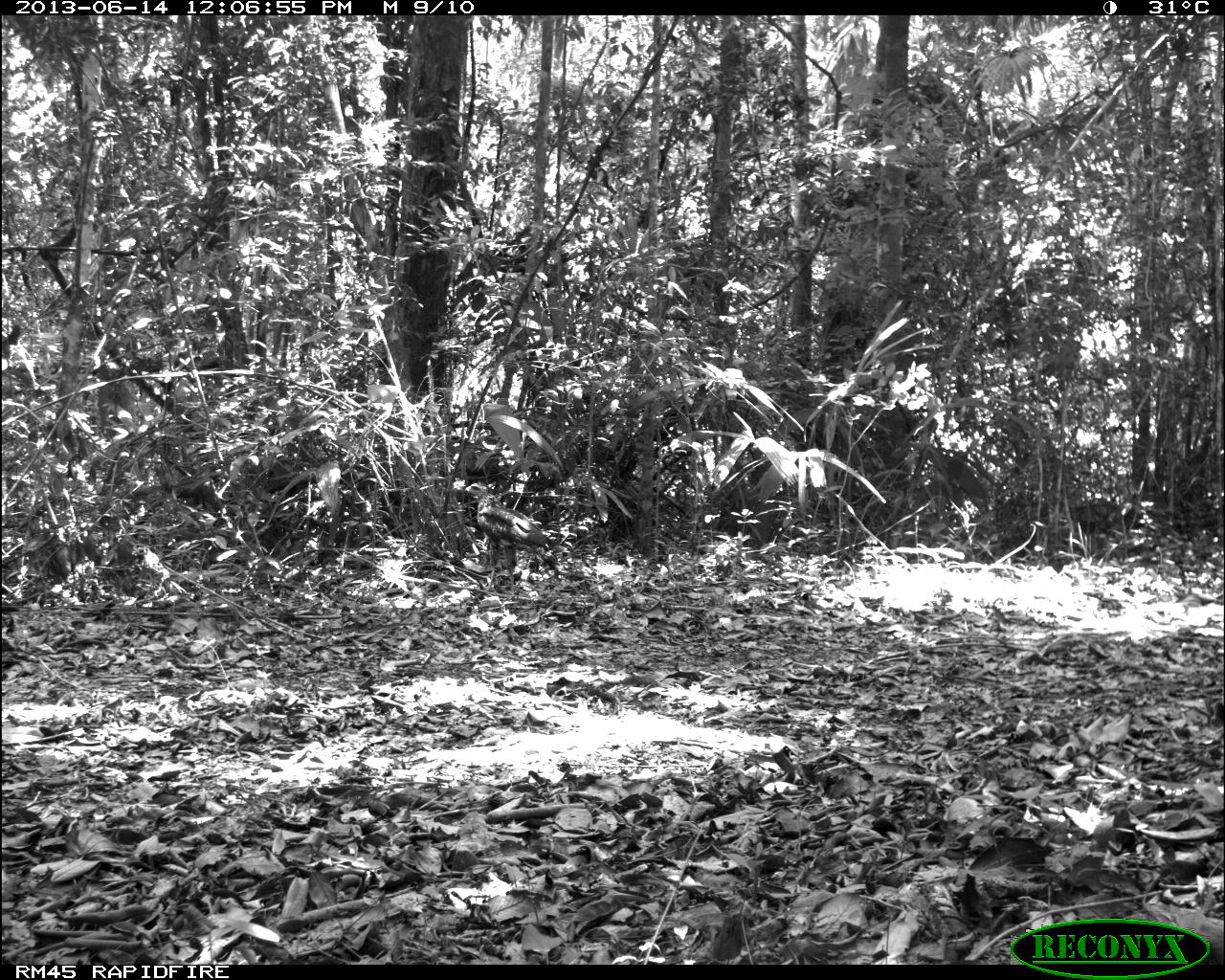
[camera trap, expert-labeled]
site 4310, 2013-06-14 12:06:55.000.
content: unidentified animal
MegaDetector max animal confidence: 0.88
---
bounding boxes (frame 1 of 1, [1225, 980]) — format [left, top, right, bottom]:
unknown: [462, 481, 552, 590]